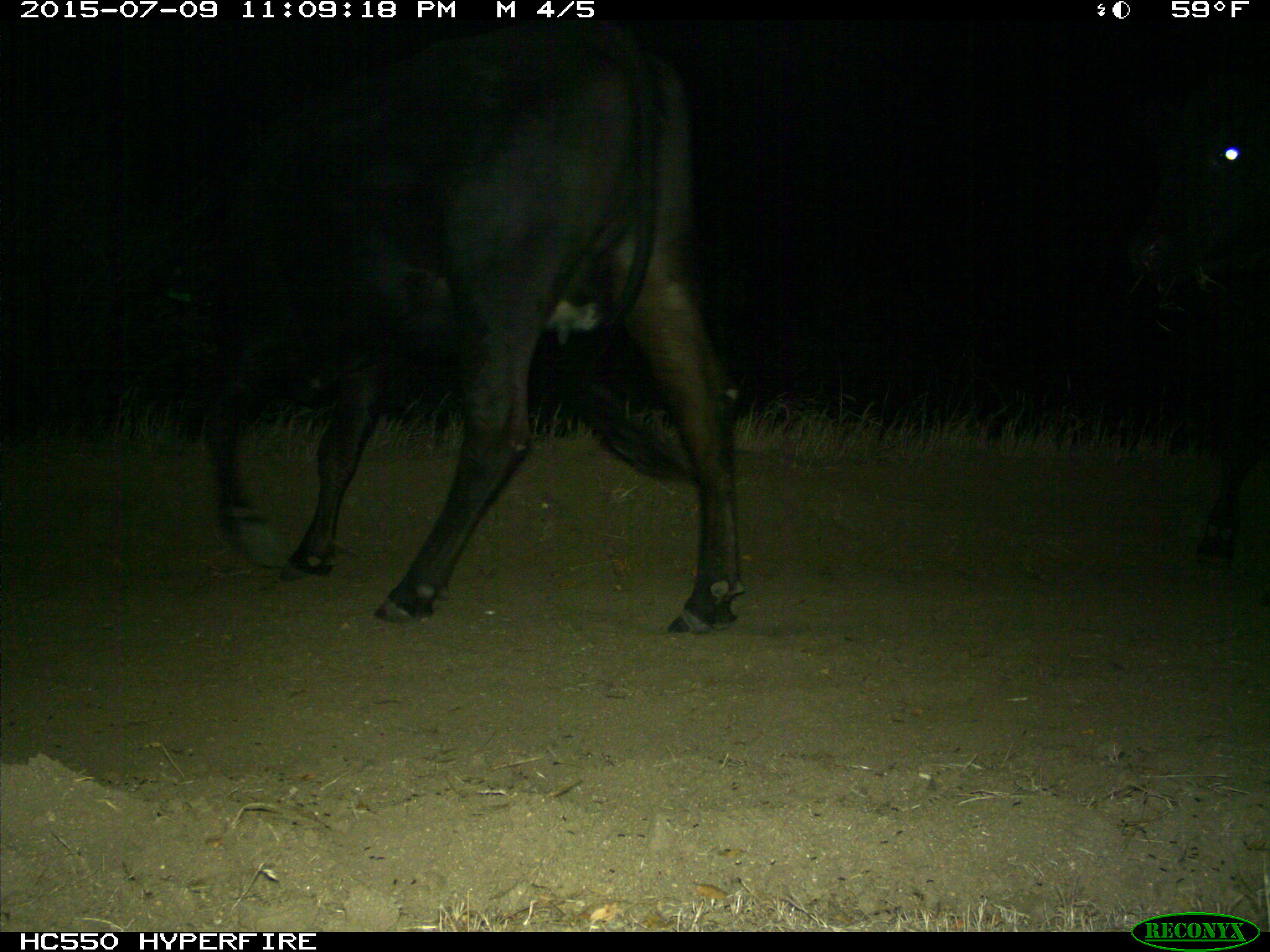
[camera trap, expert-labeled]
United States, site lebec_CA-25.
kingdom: Animalia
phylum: Chordata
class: Mammalia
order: Artiodactyla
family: Bovidae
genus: Bos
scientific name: Bos taurus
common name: domestic cow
Bos taurus (domestic cow).